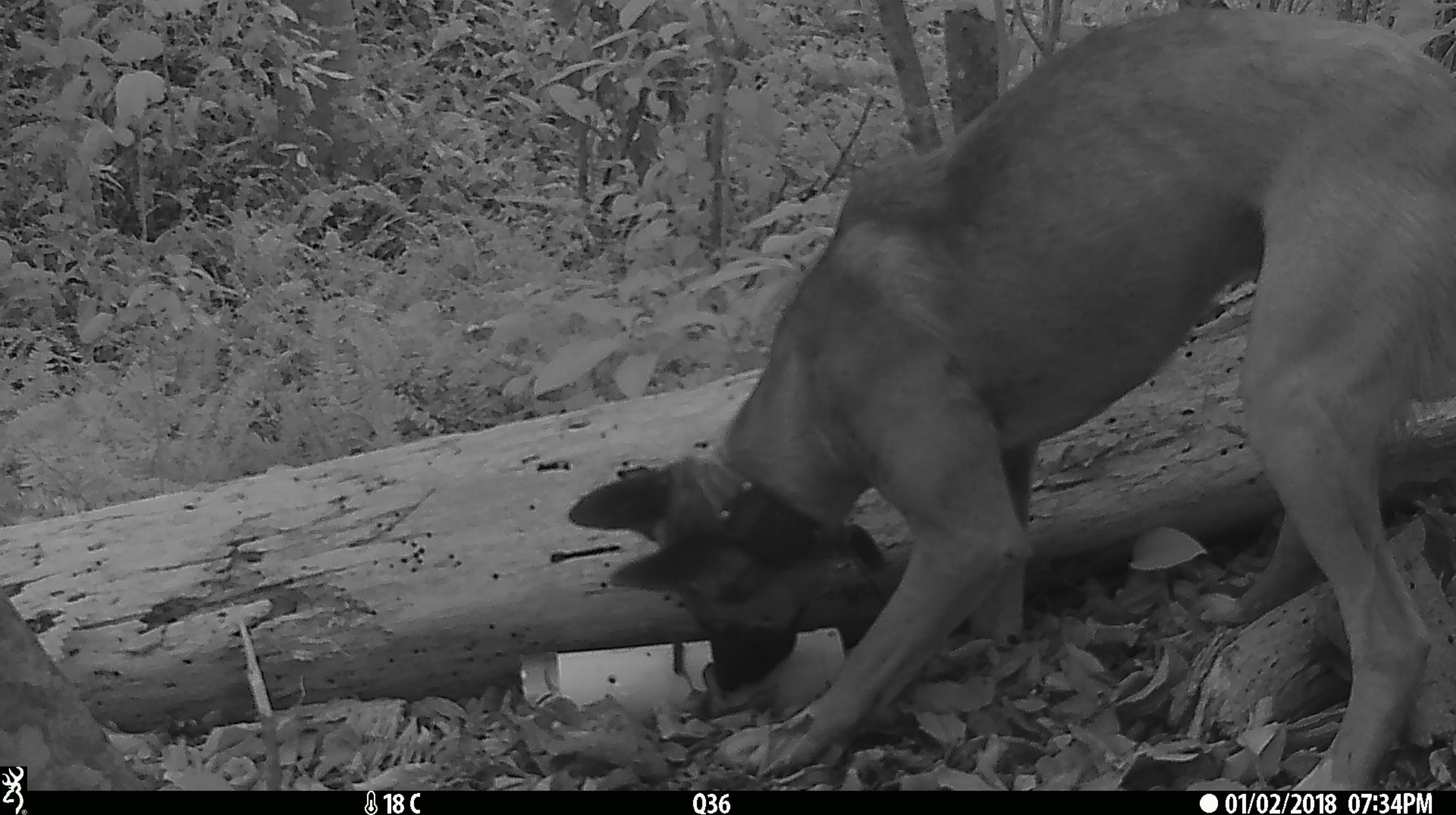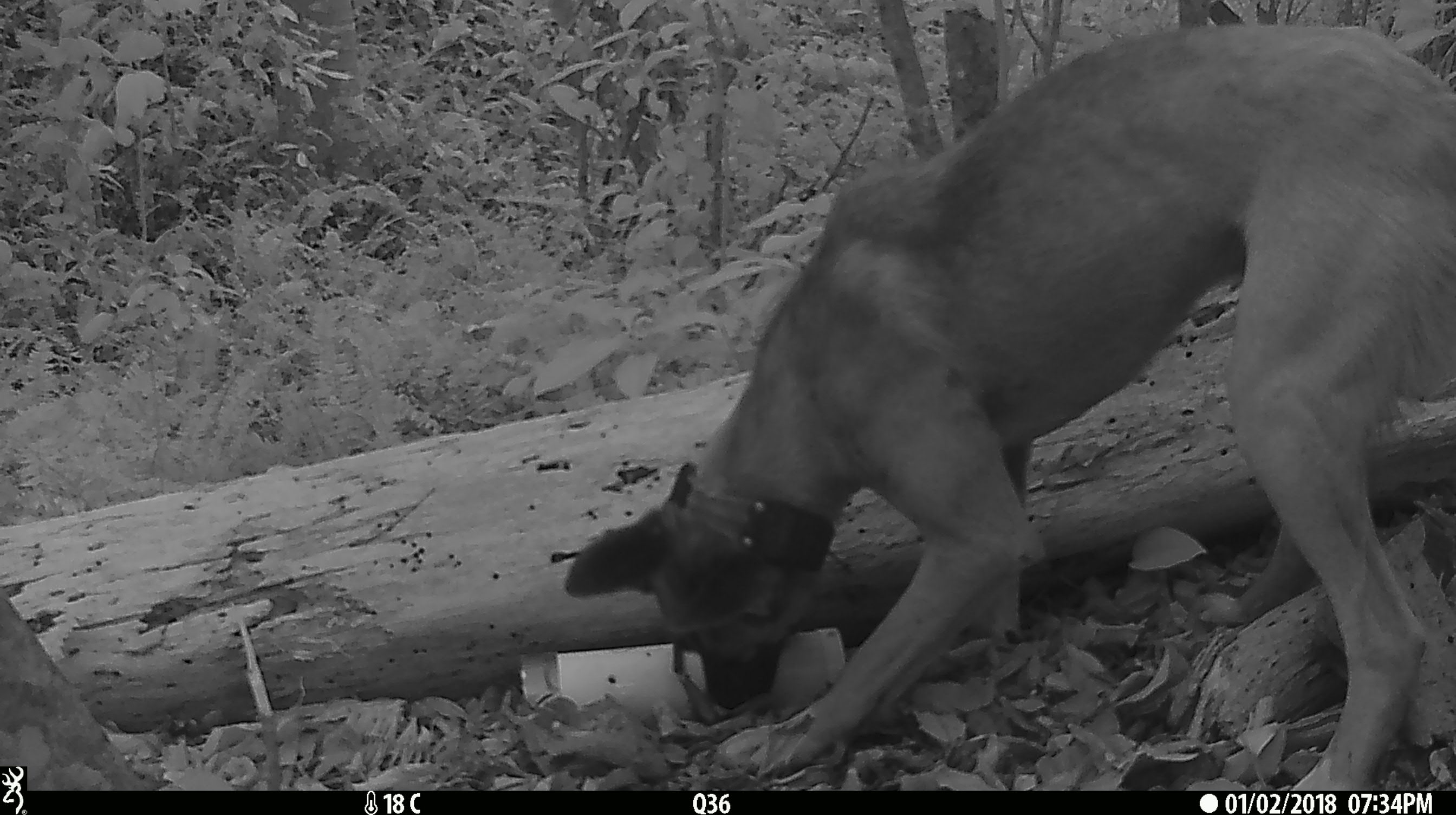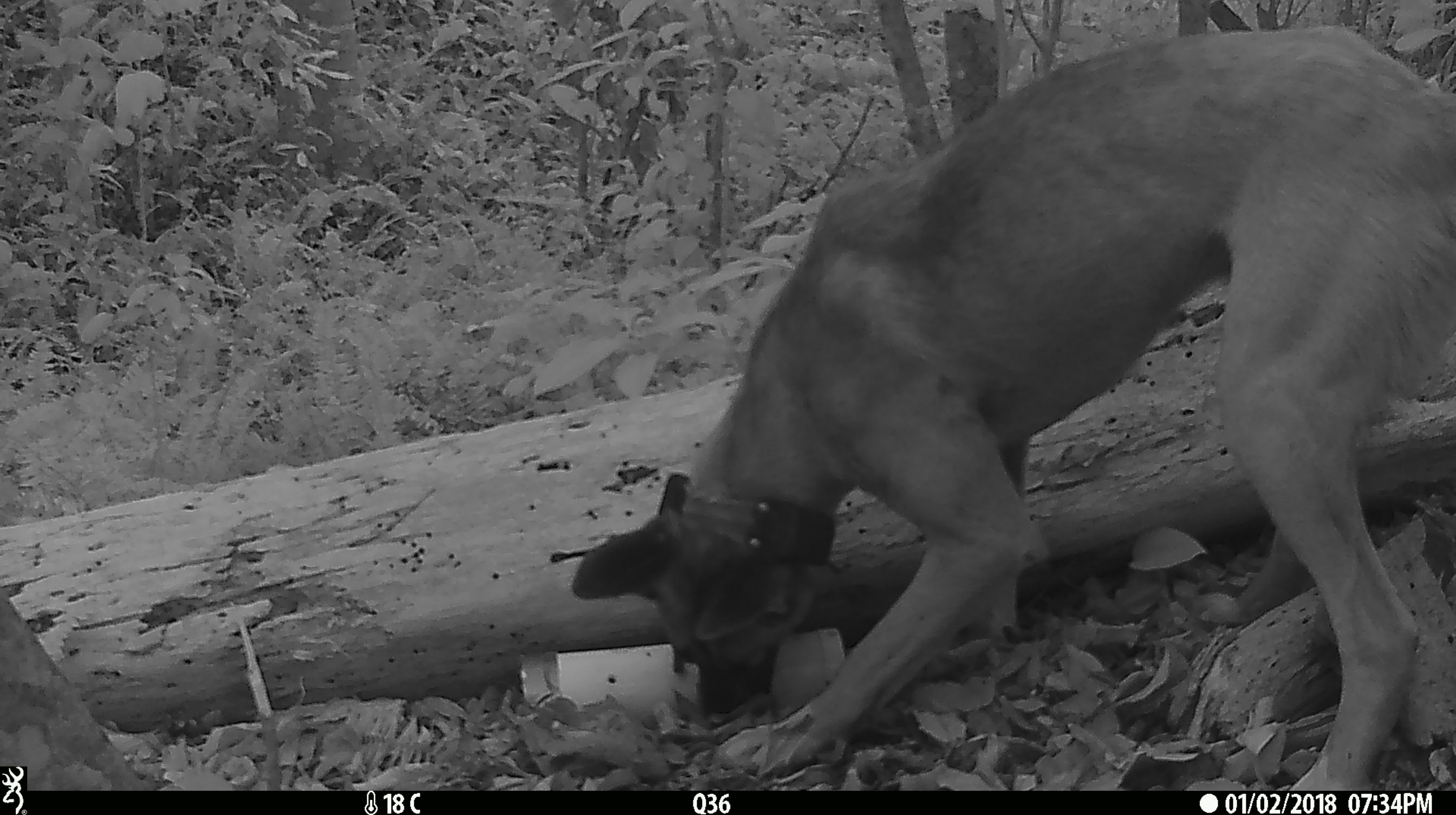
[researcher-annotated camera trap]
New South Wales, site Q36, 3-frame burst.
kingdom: Animalia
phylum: Chordata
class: Mammalia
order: Carnivora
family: Canidae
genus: Canis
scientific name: Canis familiaris dingo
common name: dingo